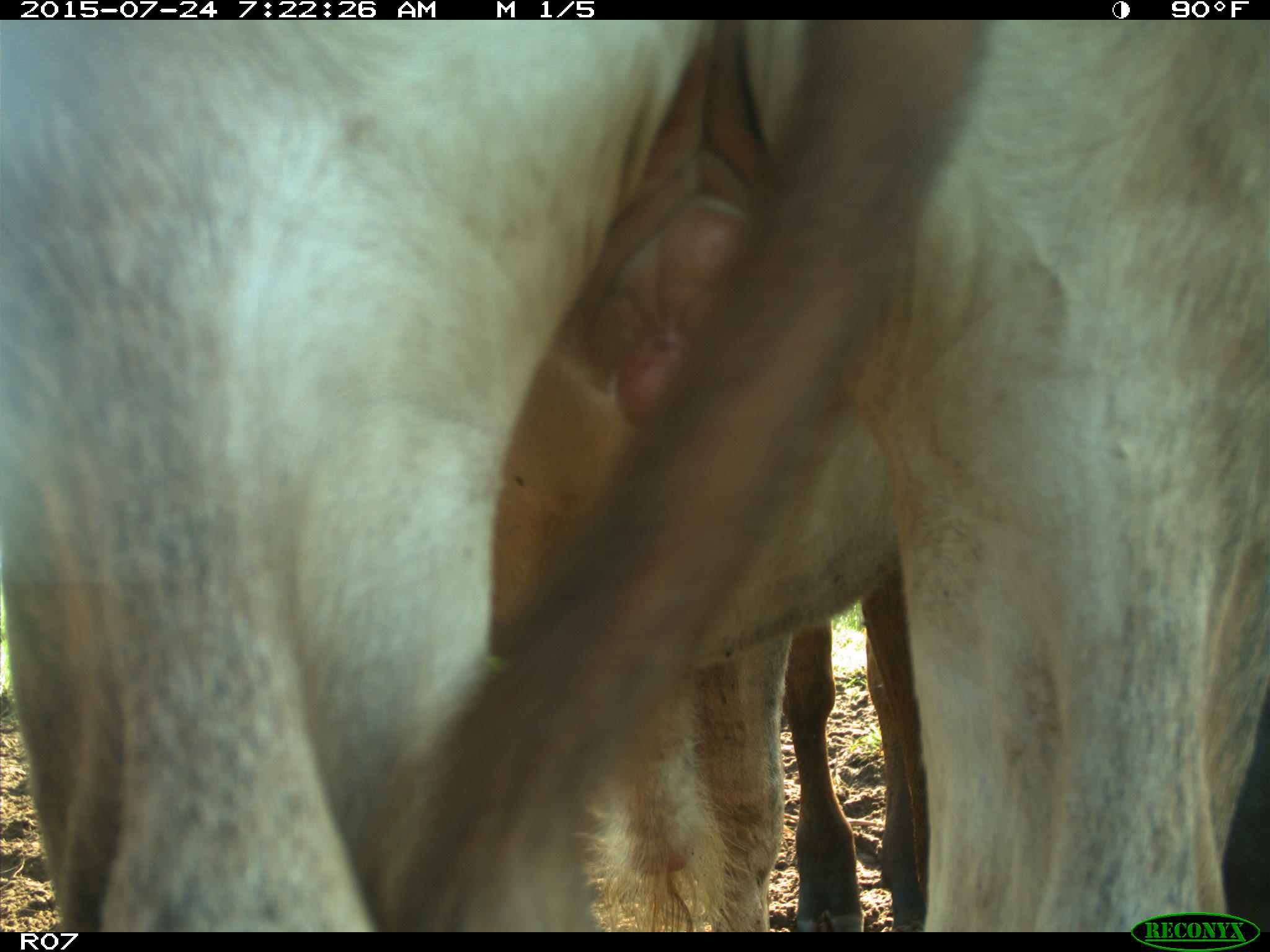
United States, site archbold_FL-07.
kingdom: Animalia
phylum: Chordata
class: Mammalia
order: Artiodactyla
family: Bovidae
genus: Bos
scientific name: Bos taurus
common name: domestic cow